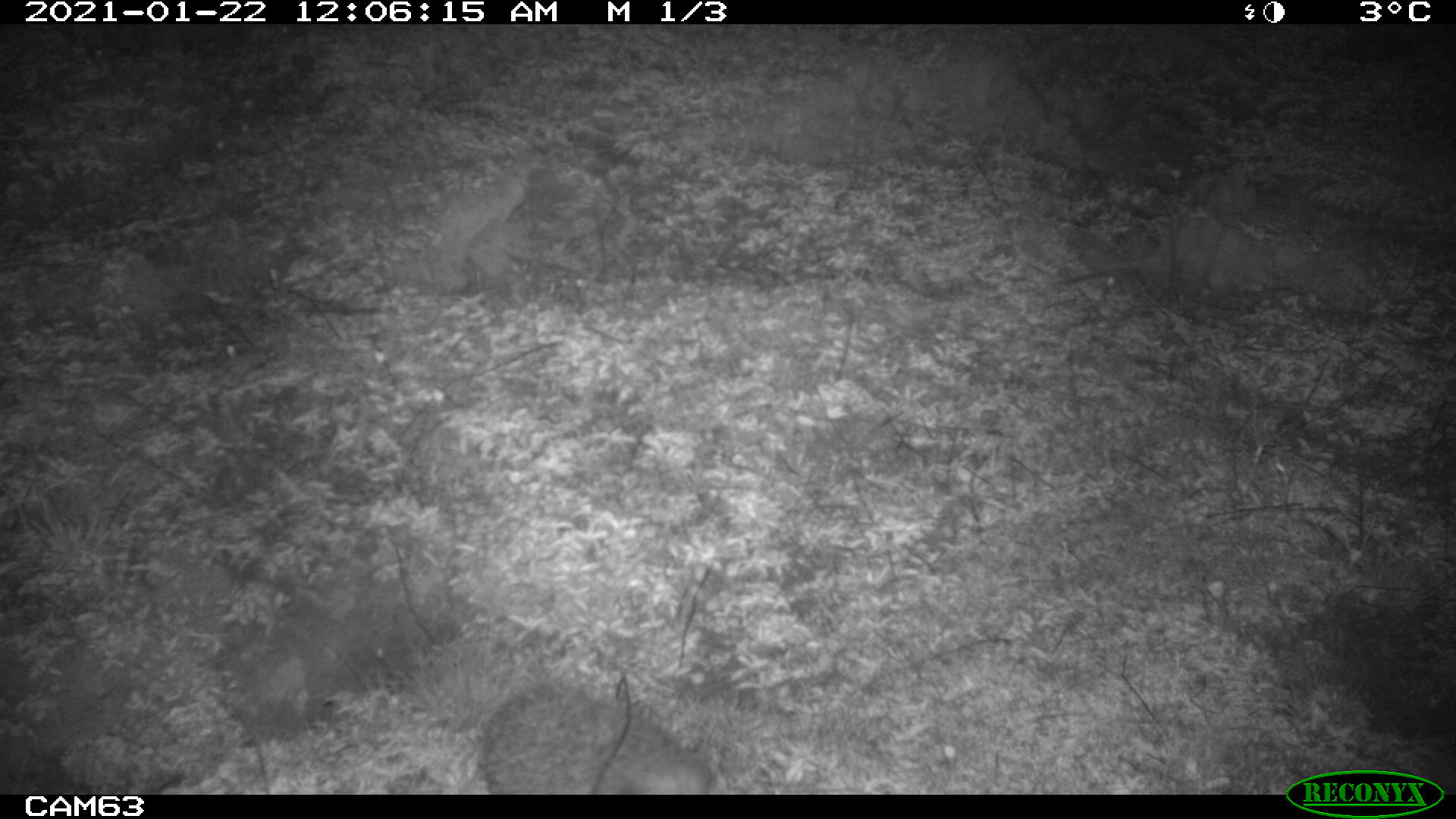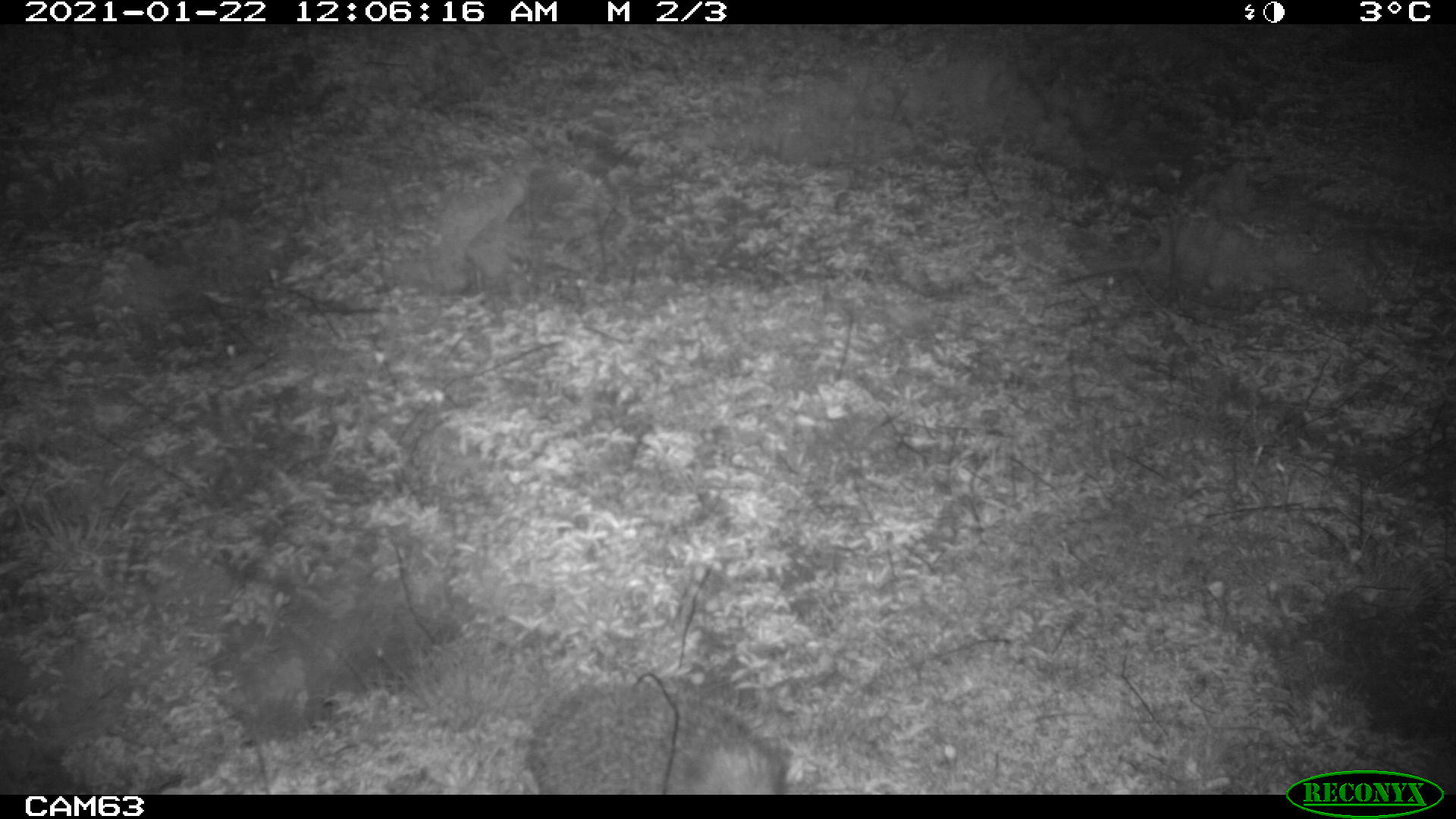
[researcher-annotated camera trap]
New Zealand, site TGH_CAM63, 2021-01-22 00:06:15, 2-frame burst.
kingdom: Animalia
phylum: Chordata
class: Mammalia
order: Eulipotyphla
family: Erinaceidae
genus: Erinaceus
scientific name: Erinaceus europaeus europaeus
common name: european hedgehog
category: hedgehog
Hedgehog (european hedgehog) (Erinaceus europaeus europaeus).